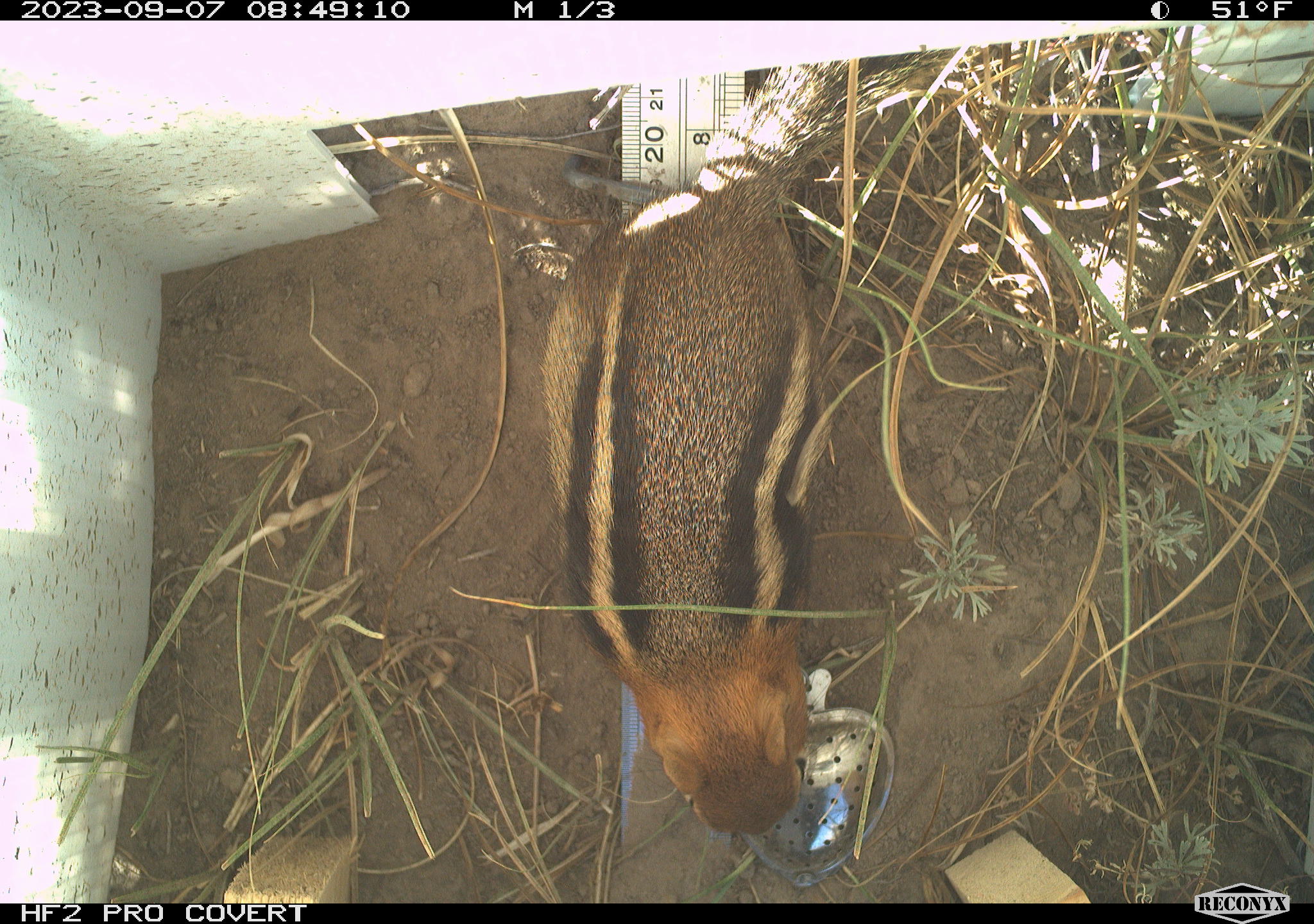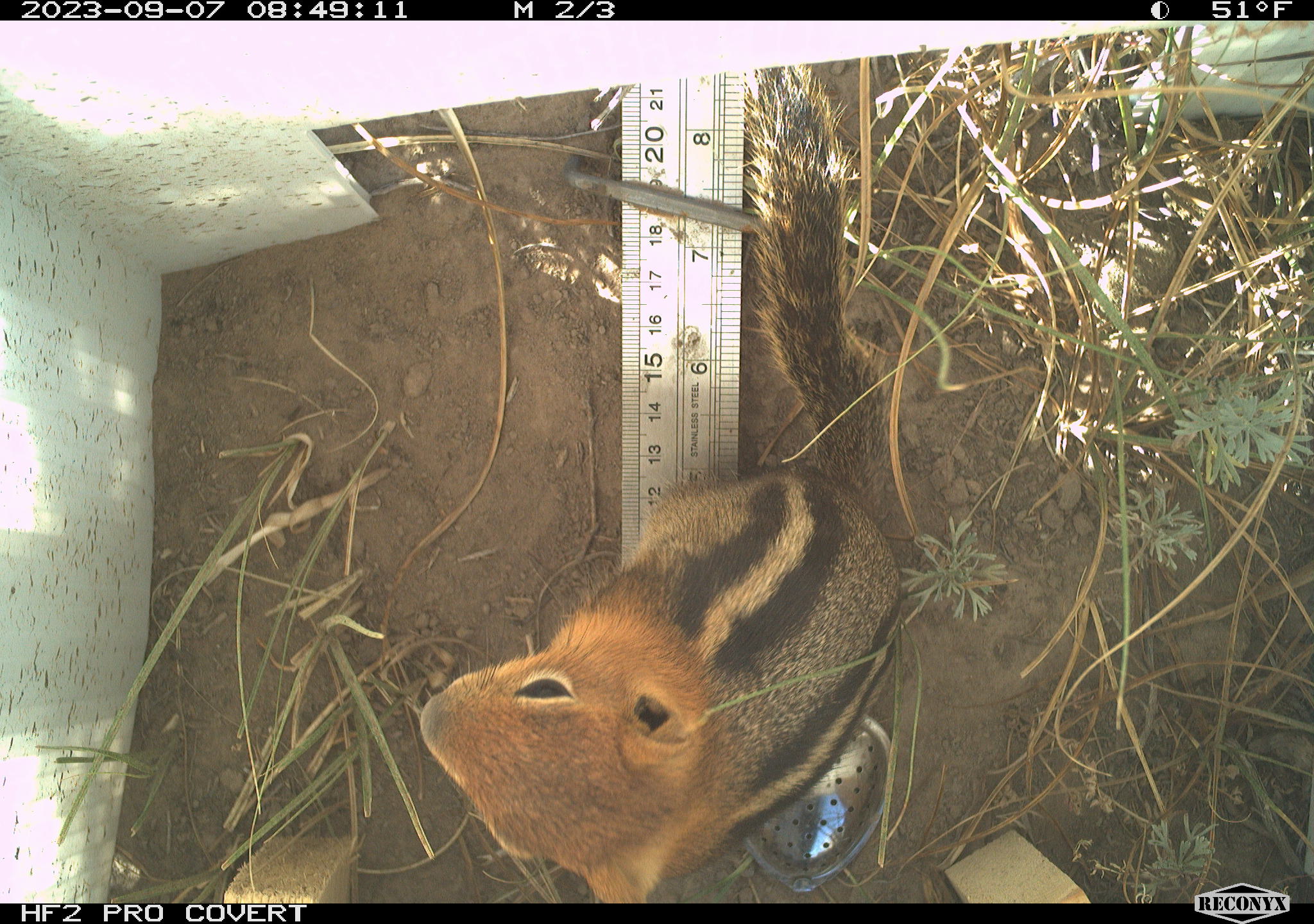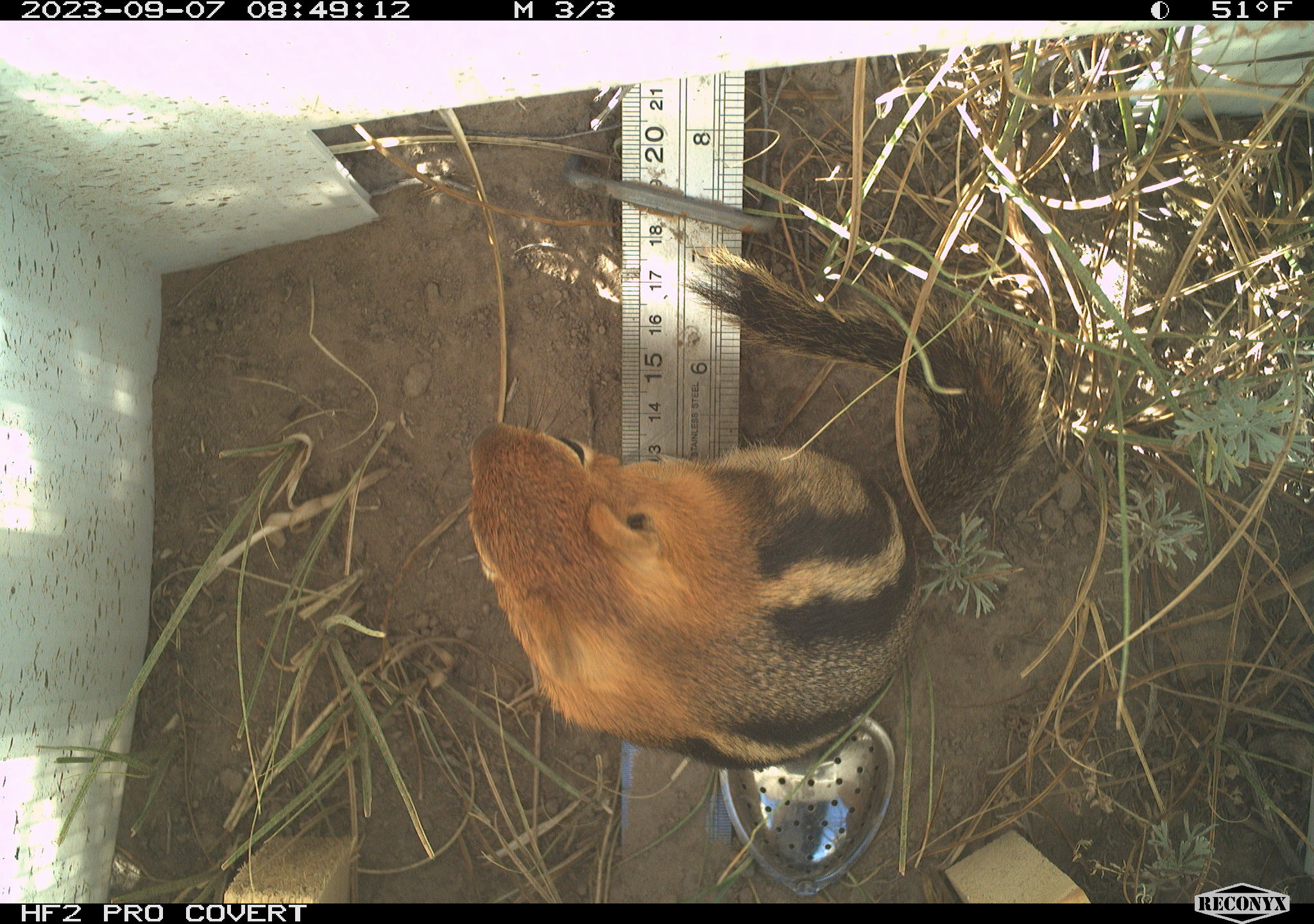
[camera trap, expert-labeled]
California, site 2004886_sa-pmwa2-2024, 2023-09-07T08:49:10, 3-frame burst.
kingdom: Animalia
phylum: Chordata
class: Mammalia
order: Rodentia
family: Sciuridae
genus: Callospermophilus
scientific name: Callospermophilus lateralis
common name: golden mantled ground squirrel